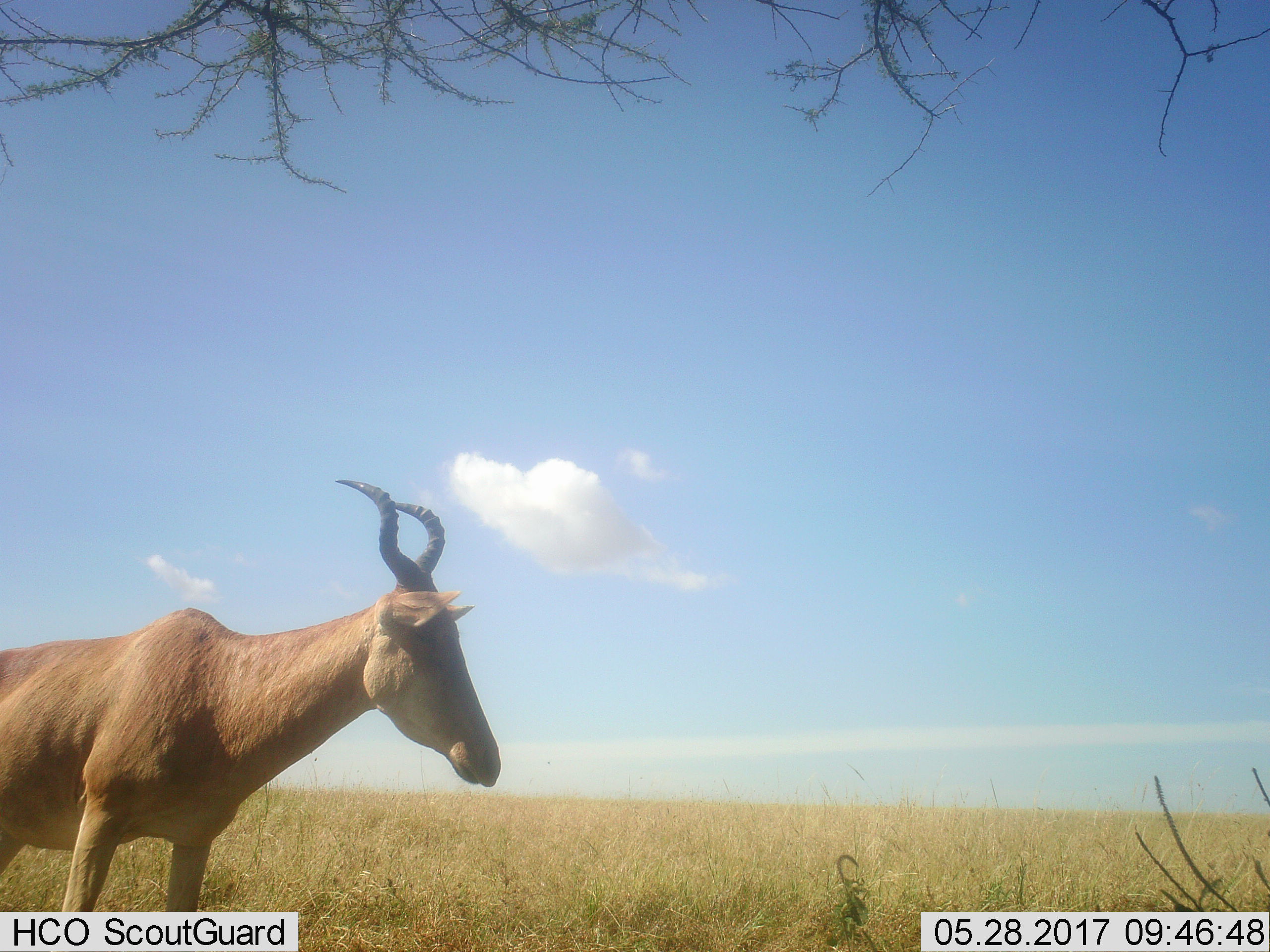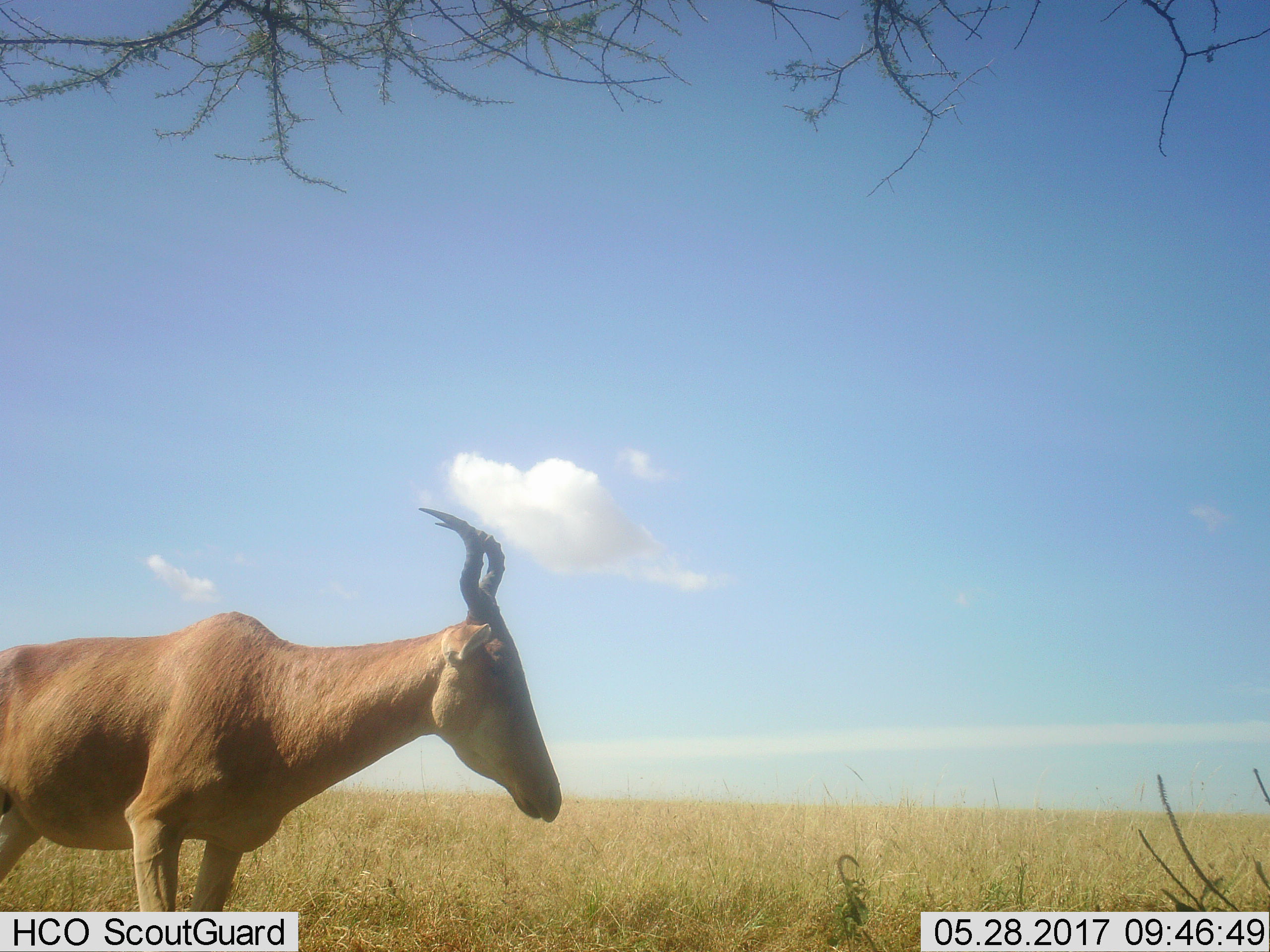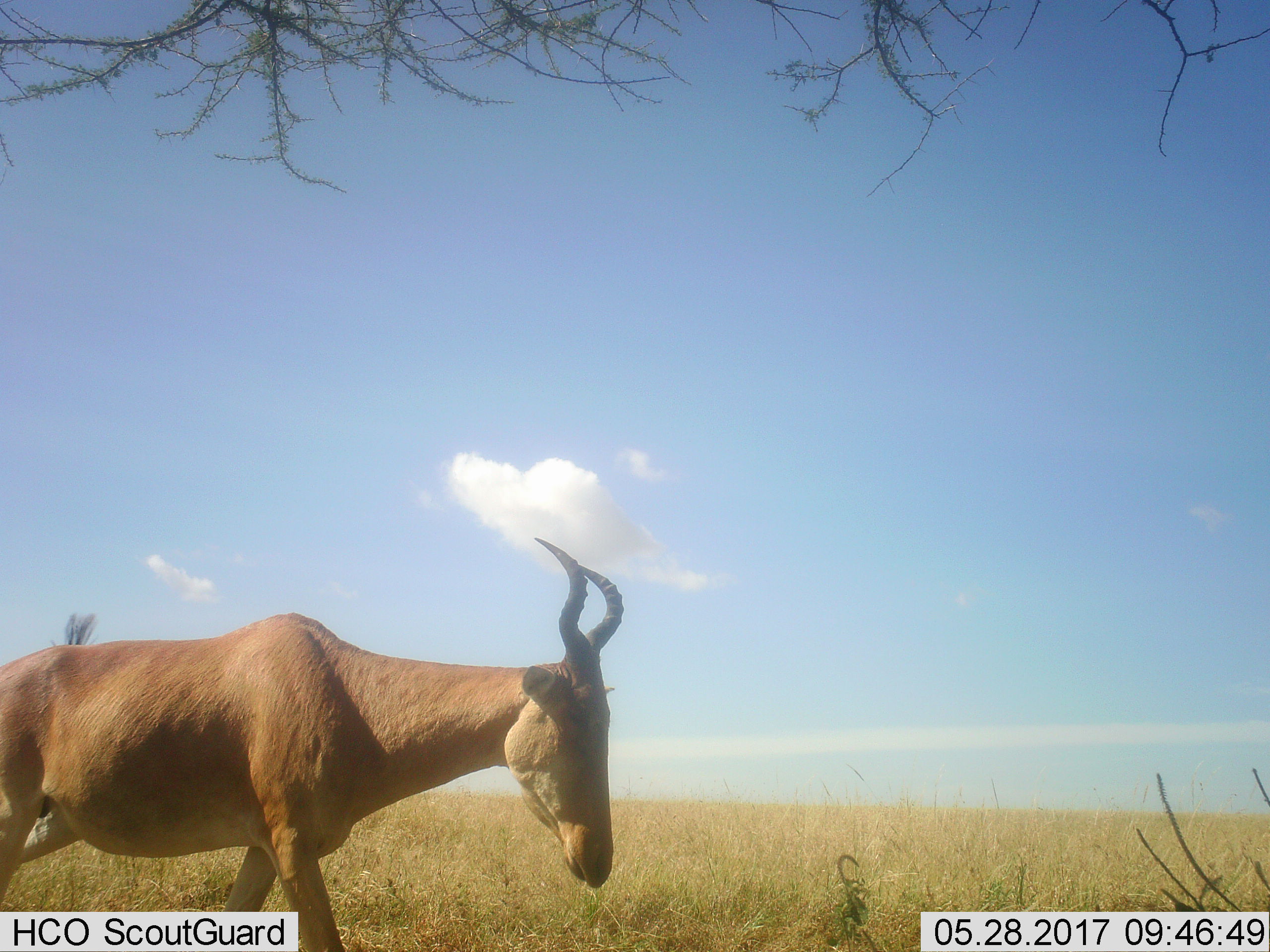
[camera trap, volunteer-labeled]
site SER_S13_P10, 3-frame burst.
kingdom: Animalia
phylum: Chordata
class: Mammalia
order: Artiodactyla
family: Bovidae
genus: Alcelaphus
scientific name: Alcelaphus buselaphus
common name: hartebeest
Hartebeest (Alcelaphus buselaphus), count 1. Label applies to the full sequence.